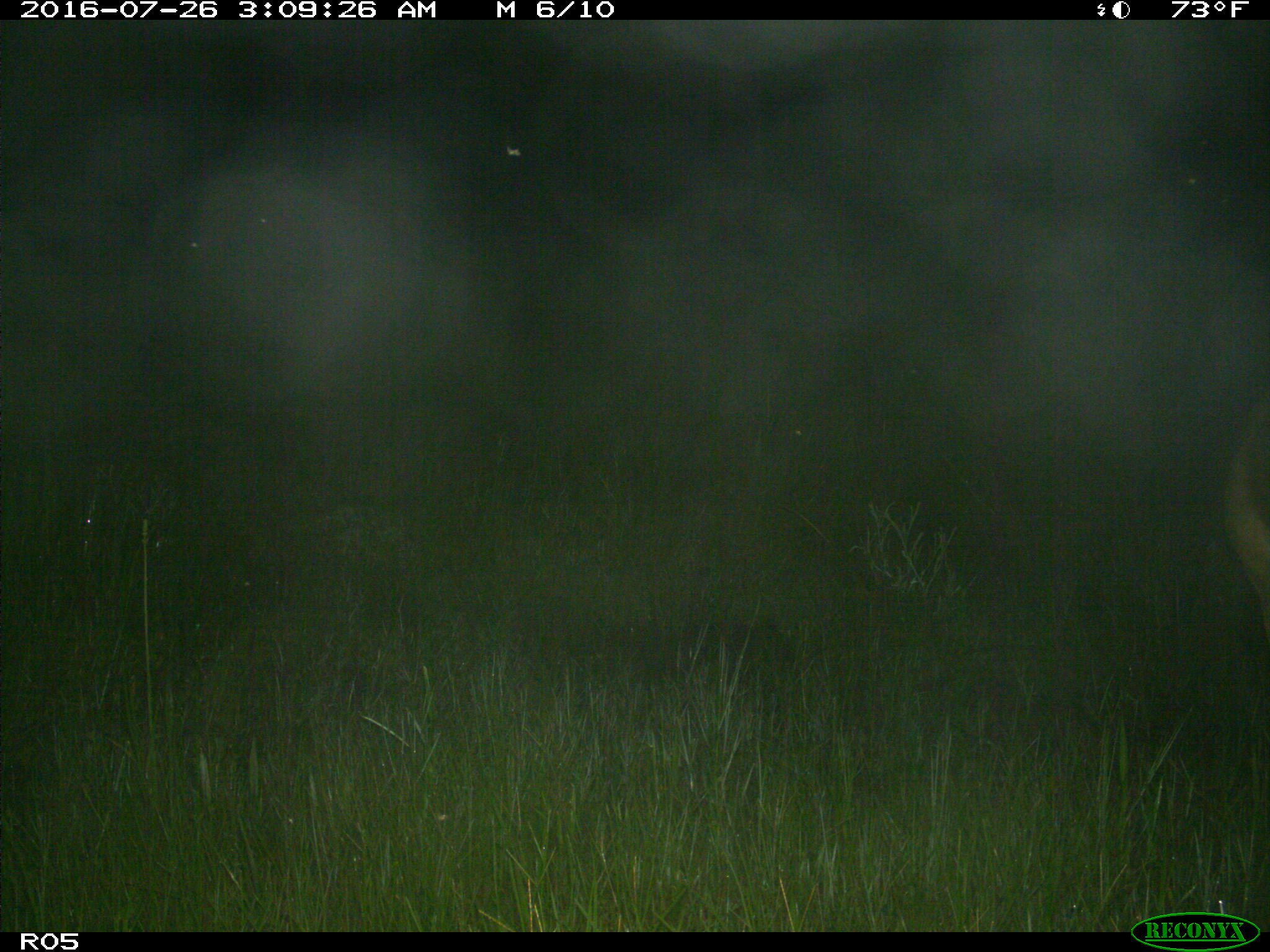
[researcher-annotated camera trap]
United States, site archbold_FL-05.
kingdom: Animalia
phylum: Chordata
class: Mammalia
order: Artiodactyla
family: Cervidae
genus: Odocoileus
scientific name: Odocoileus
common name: deer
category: unidentified deer